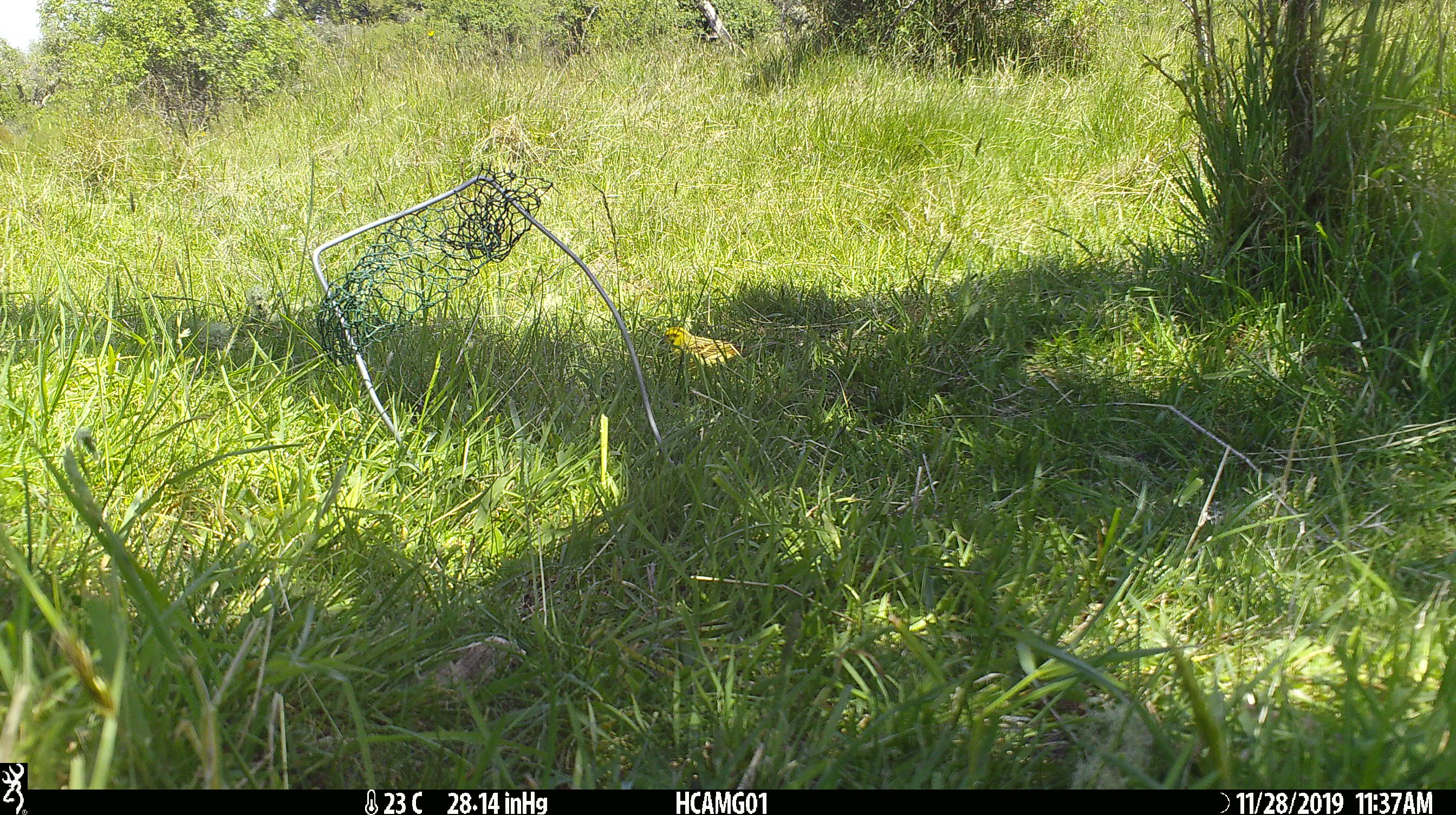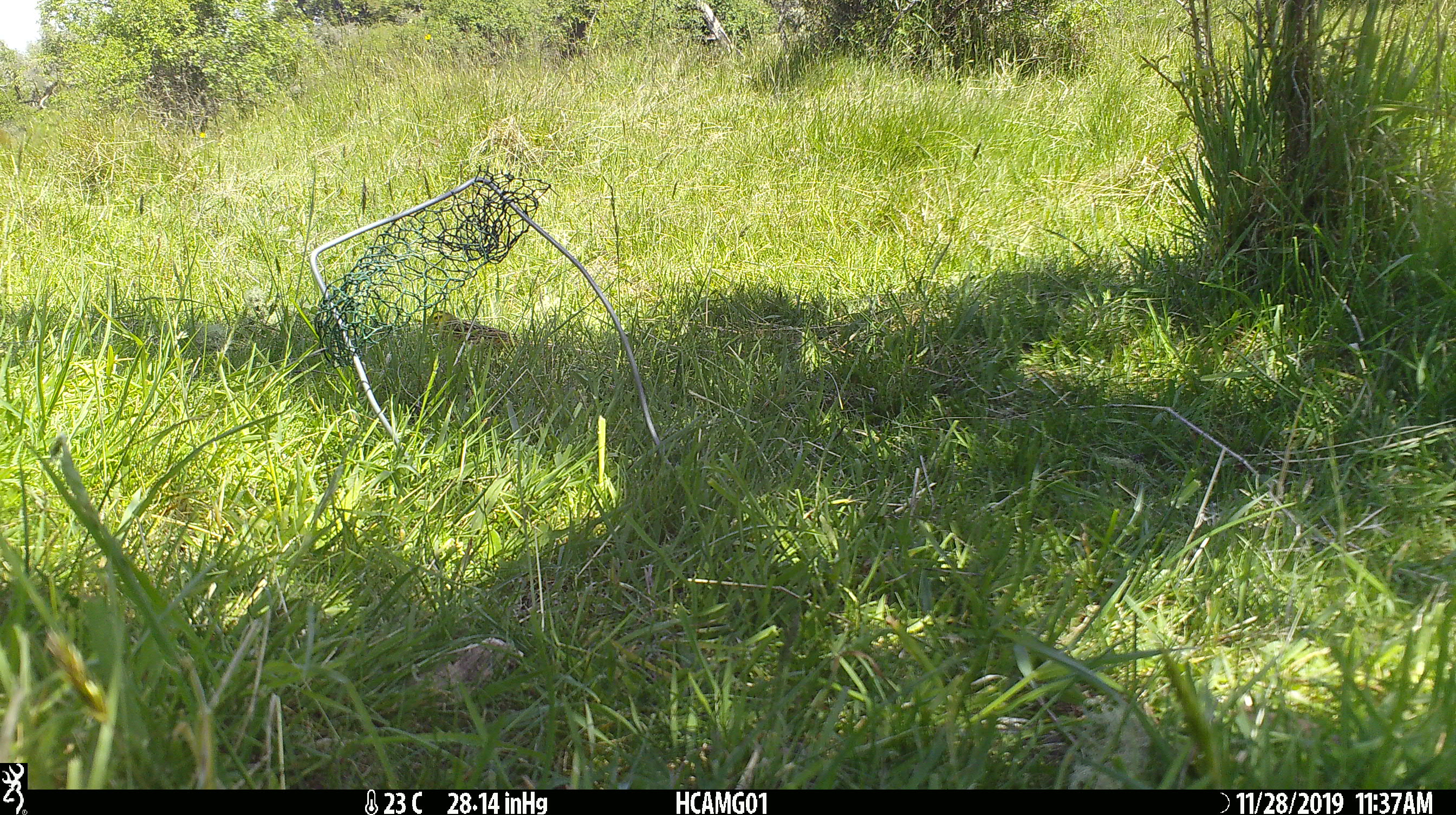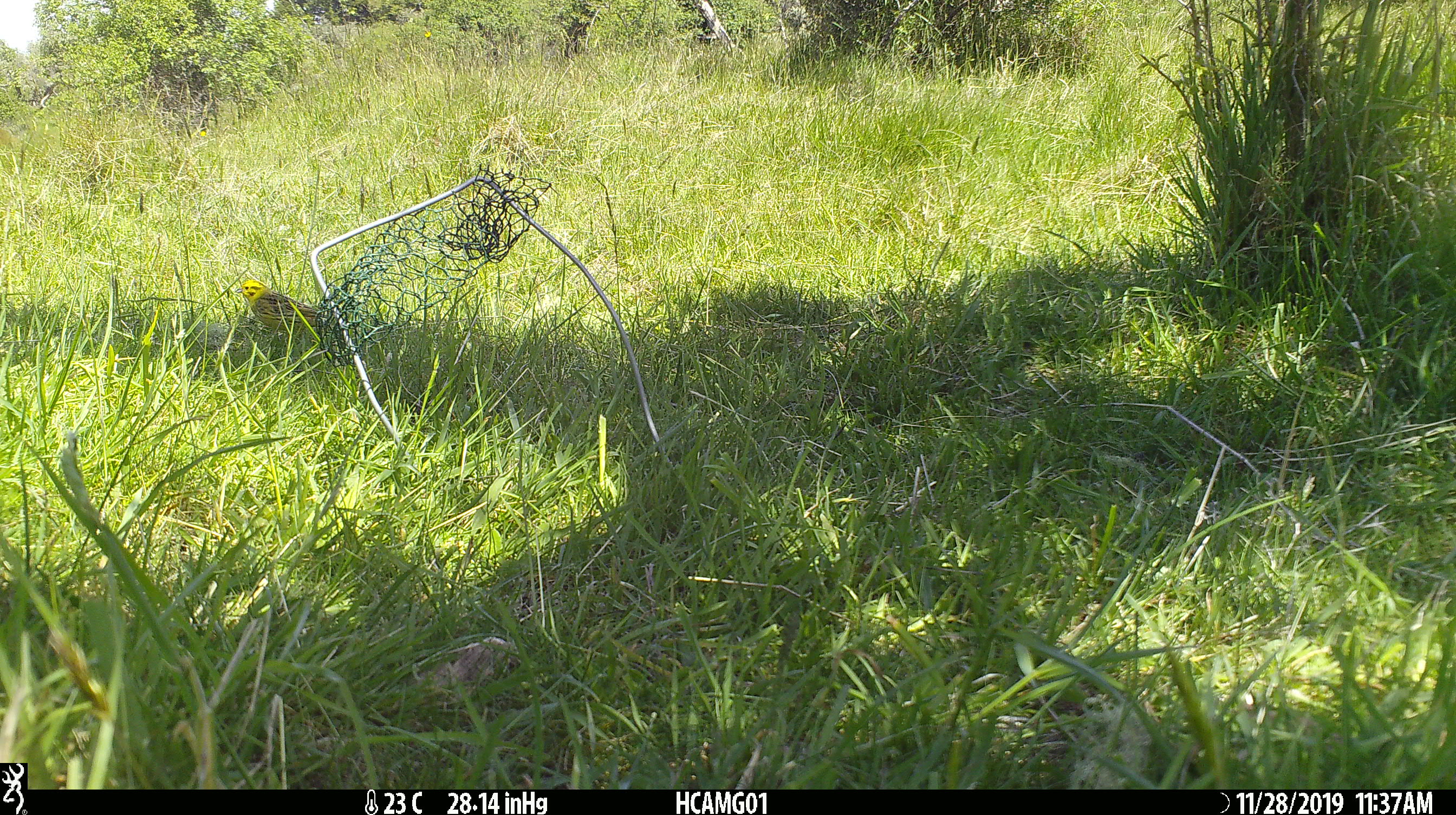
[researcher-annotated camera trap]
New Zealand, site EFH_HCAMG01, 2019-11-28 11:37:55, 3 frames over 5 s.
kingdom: Animalia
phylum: Chordata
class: Aves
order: Passeriformes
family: Emberizidae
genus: Emberiza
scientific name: Emberiza citrinella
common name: yellowhammer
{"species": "yellowhammer (Emberiza citrinella)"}